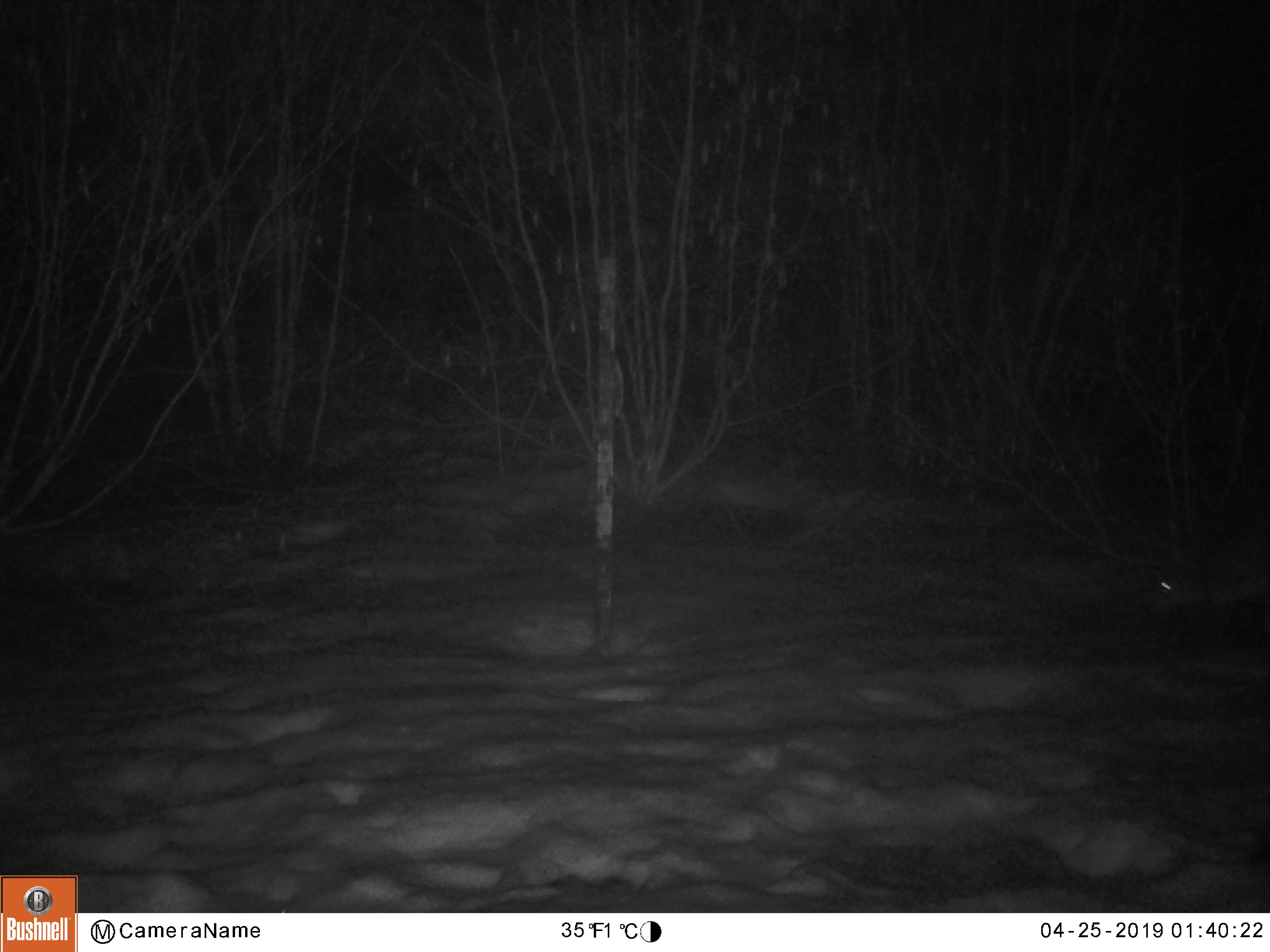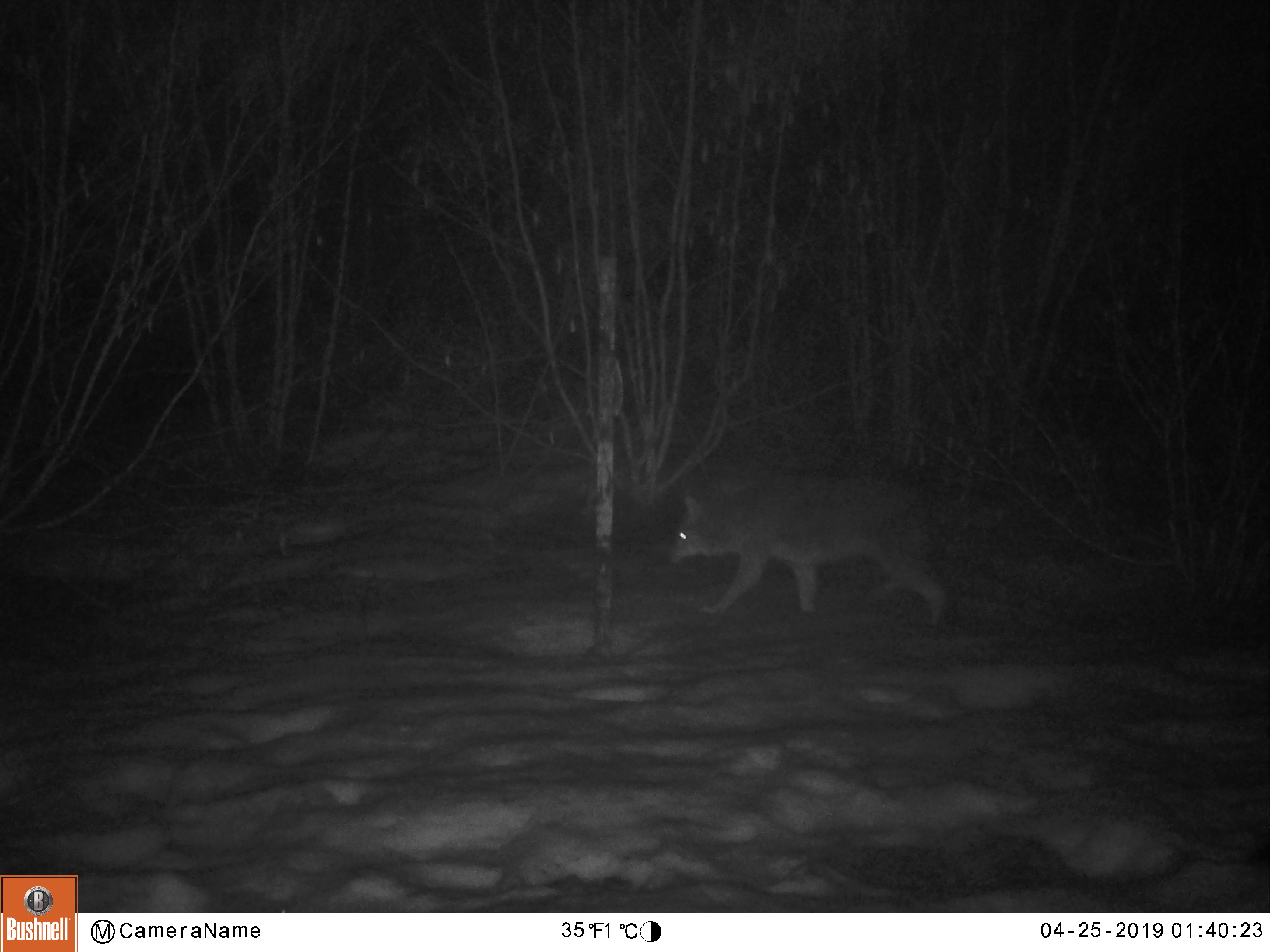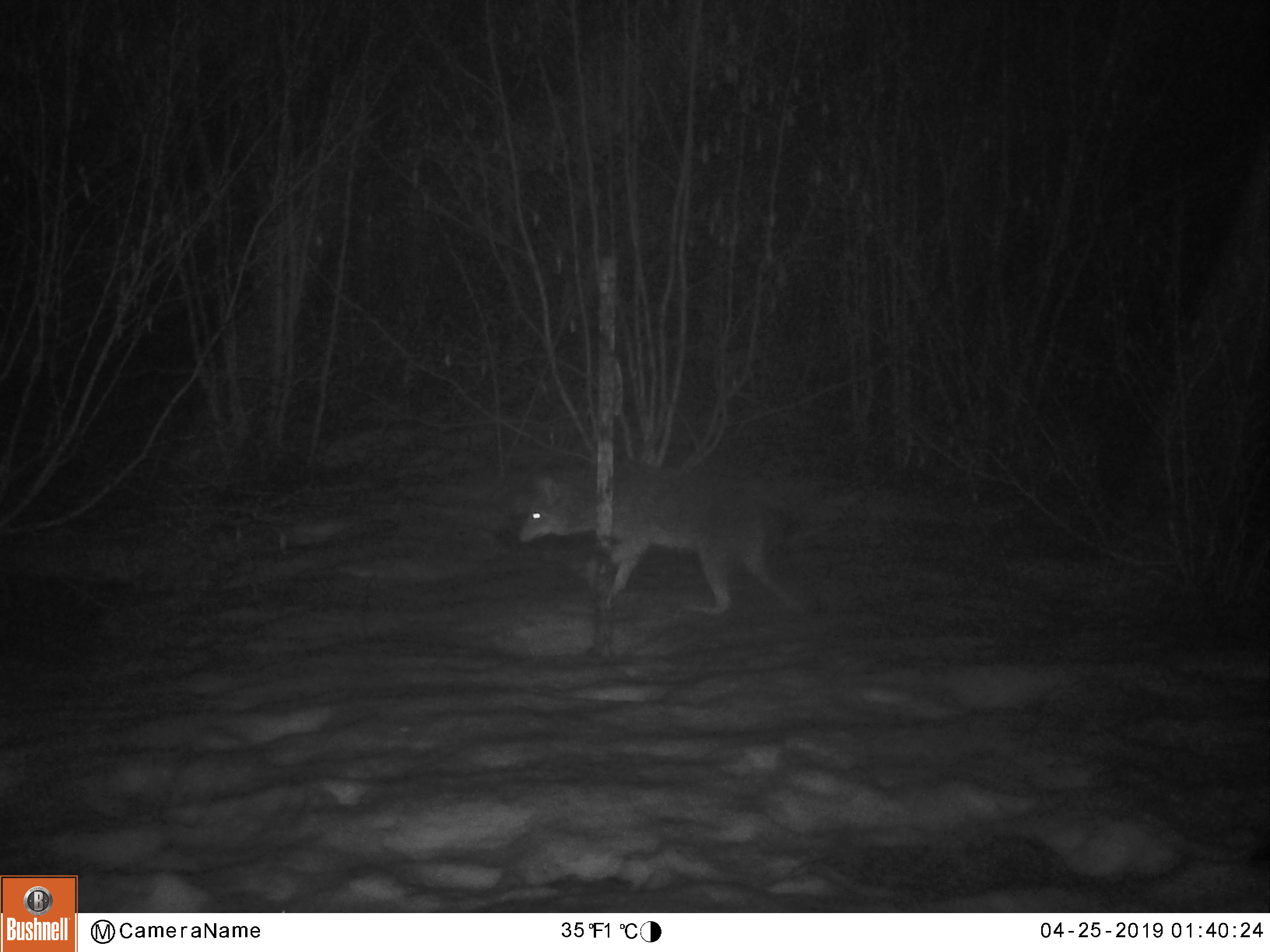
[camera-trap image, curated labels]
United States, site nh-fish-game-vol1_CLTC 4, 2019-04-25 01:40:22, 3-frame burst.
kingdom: Animalia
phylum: Chordata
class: Mammalia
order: Carnivora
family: Canidae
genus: Canis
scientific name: Canis latrans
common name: coyote